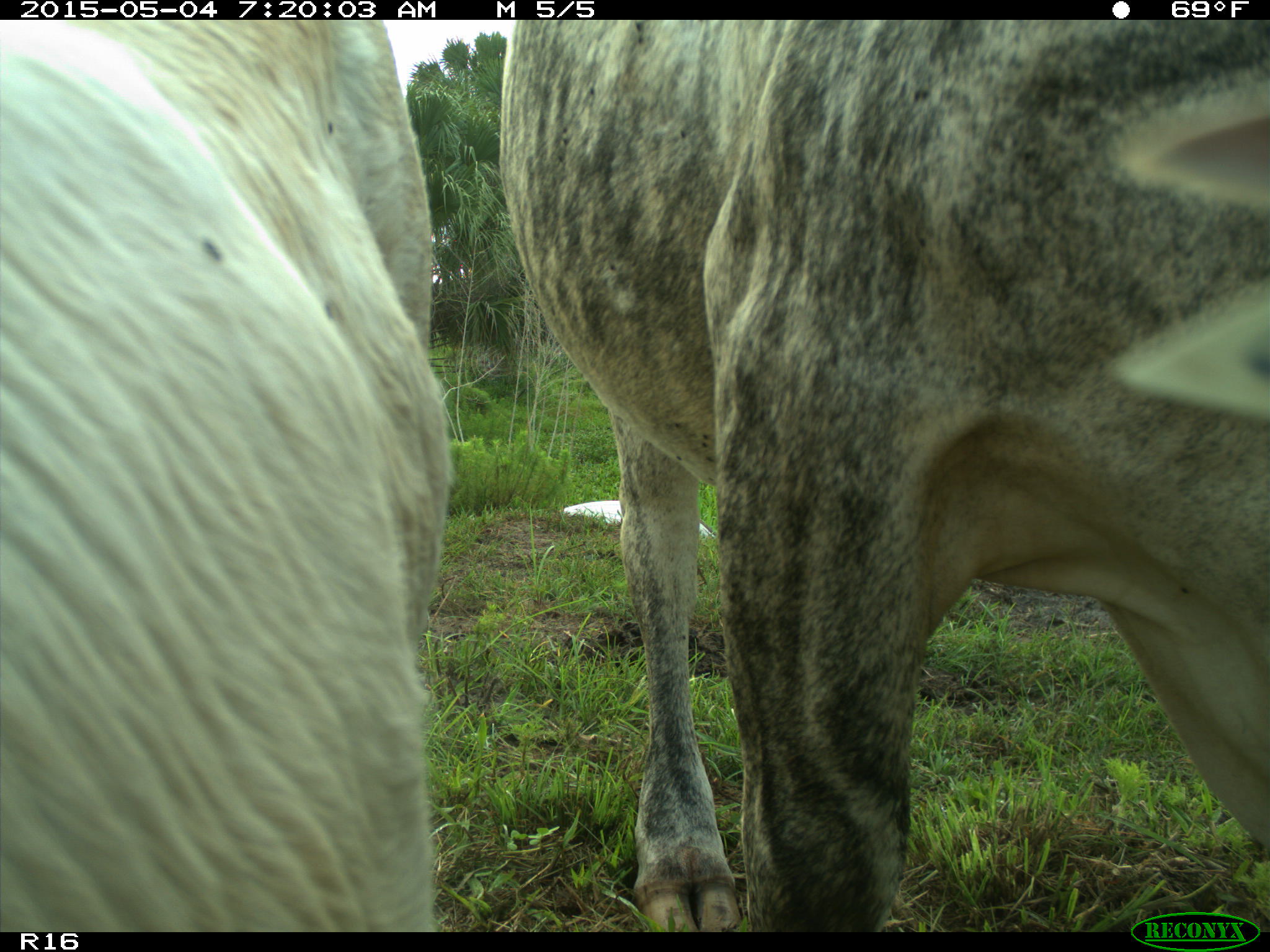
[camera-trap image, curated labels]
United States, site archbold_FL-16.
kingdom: Animalia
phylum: Chordata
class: Mammalia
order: Artiodactyla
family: Bovidae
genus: Bos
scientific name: Bos taurus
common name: domestic cow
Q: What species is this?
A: Bos taurus (domestic cow).